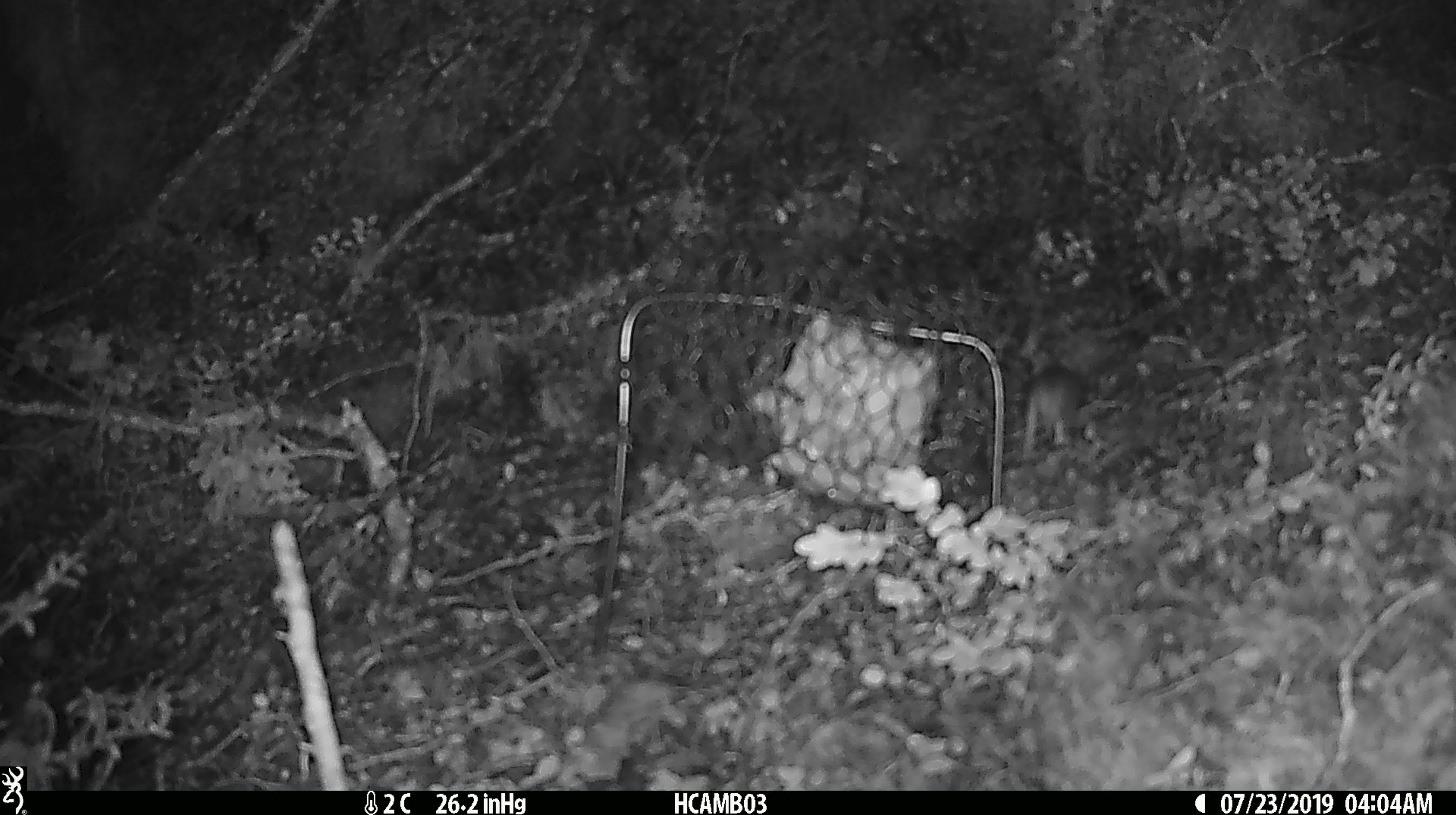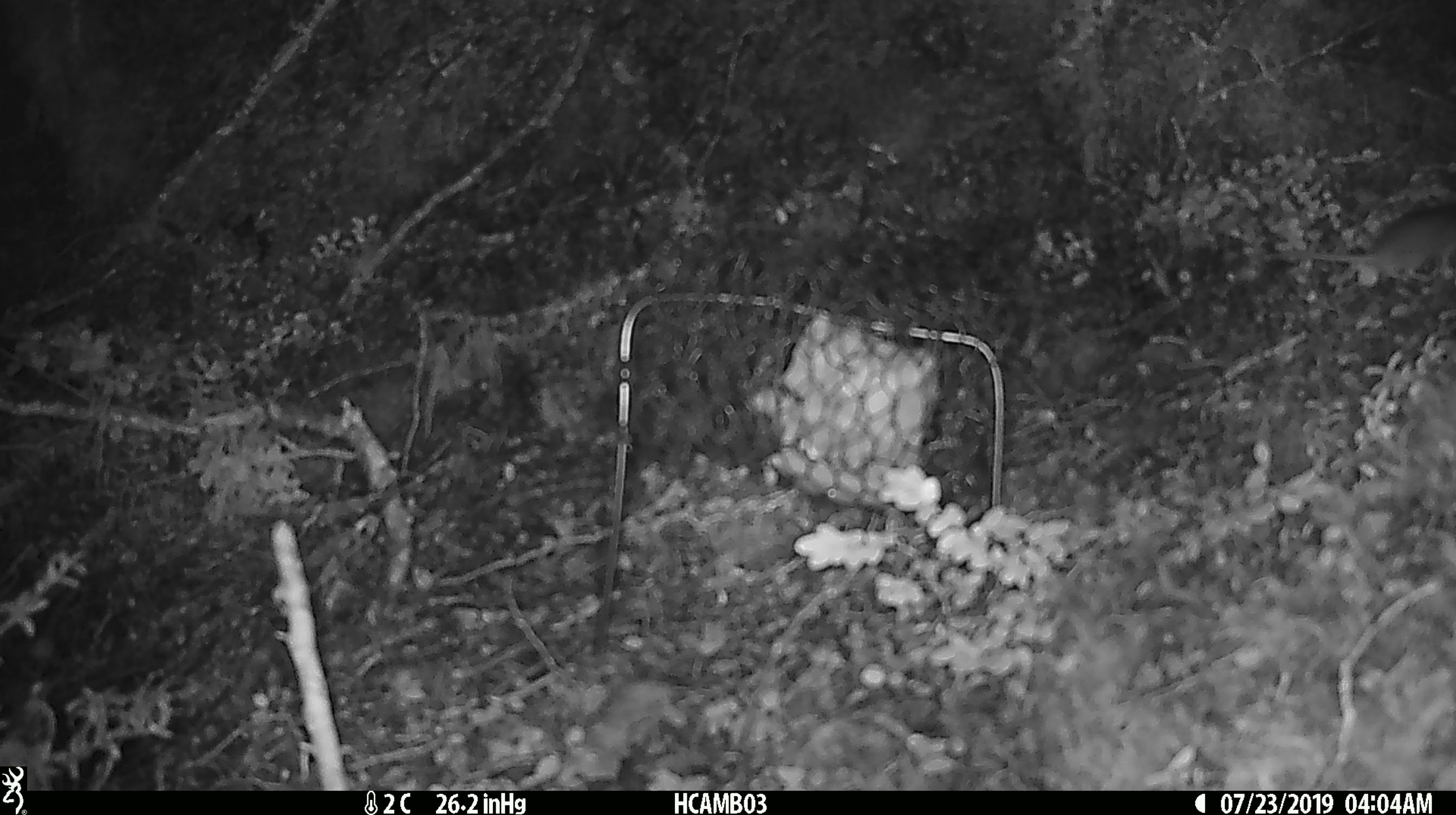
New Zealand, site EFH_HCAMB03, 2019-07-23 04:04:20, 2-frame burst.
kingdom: Animalia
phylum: Chordata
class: Mammalia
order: Rodentia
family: Muridae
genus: Mus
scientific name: Mus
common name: mouse